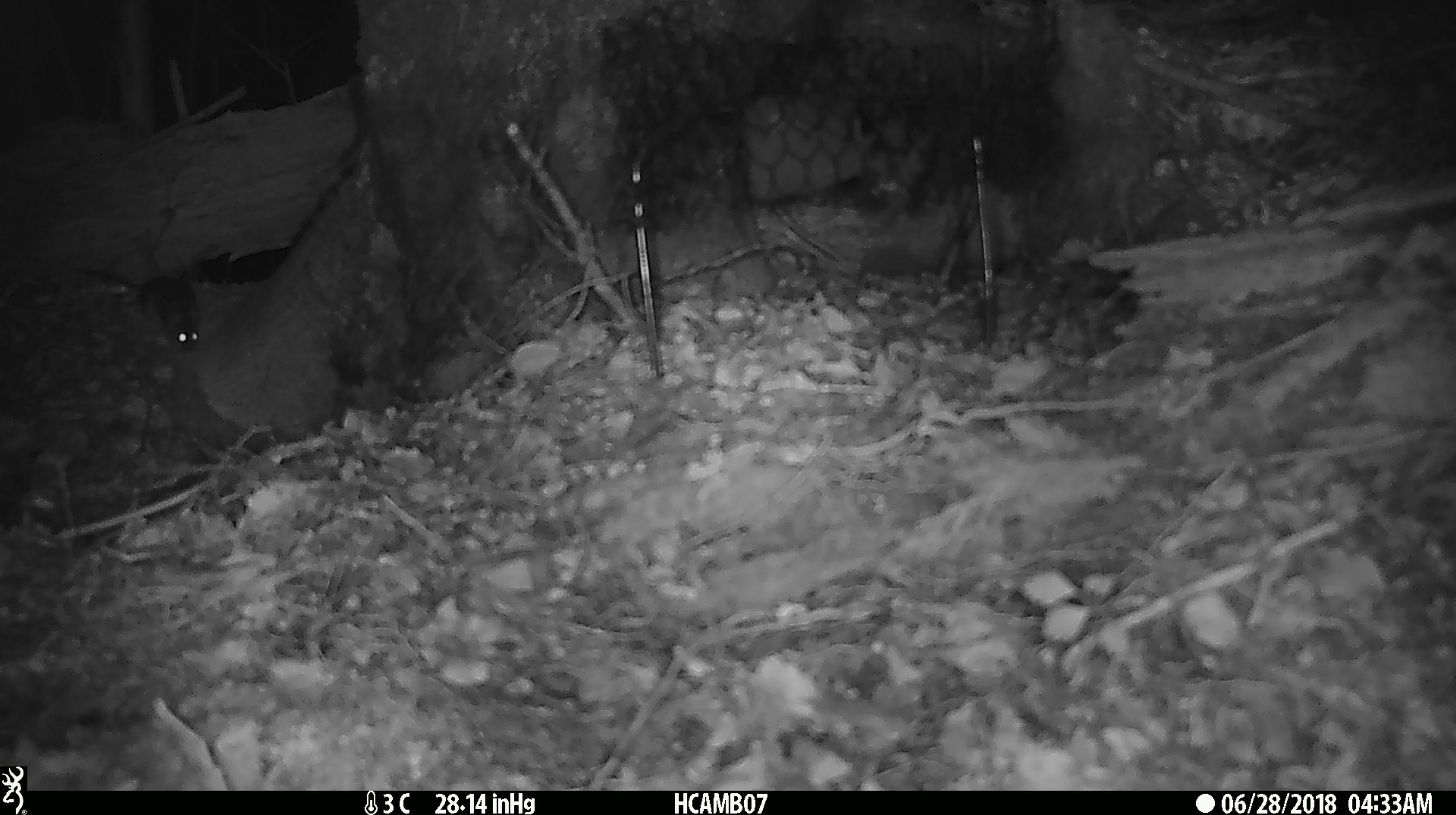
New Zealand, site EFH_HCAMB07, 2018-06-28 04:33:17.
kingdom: Animalia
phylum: Chordata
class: Mammalia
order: Rodentia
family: Muridae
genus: Mus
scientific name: Mus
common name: mouse